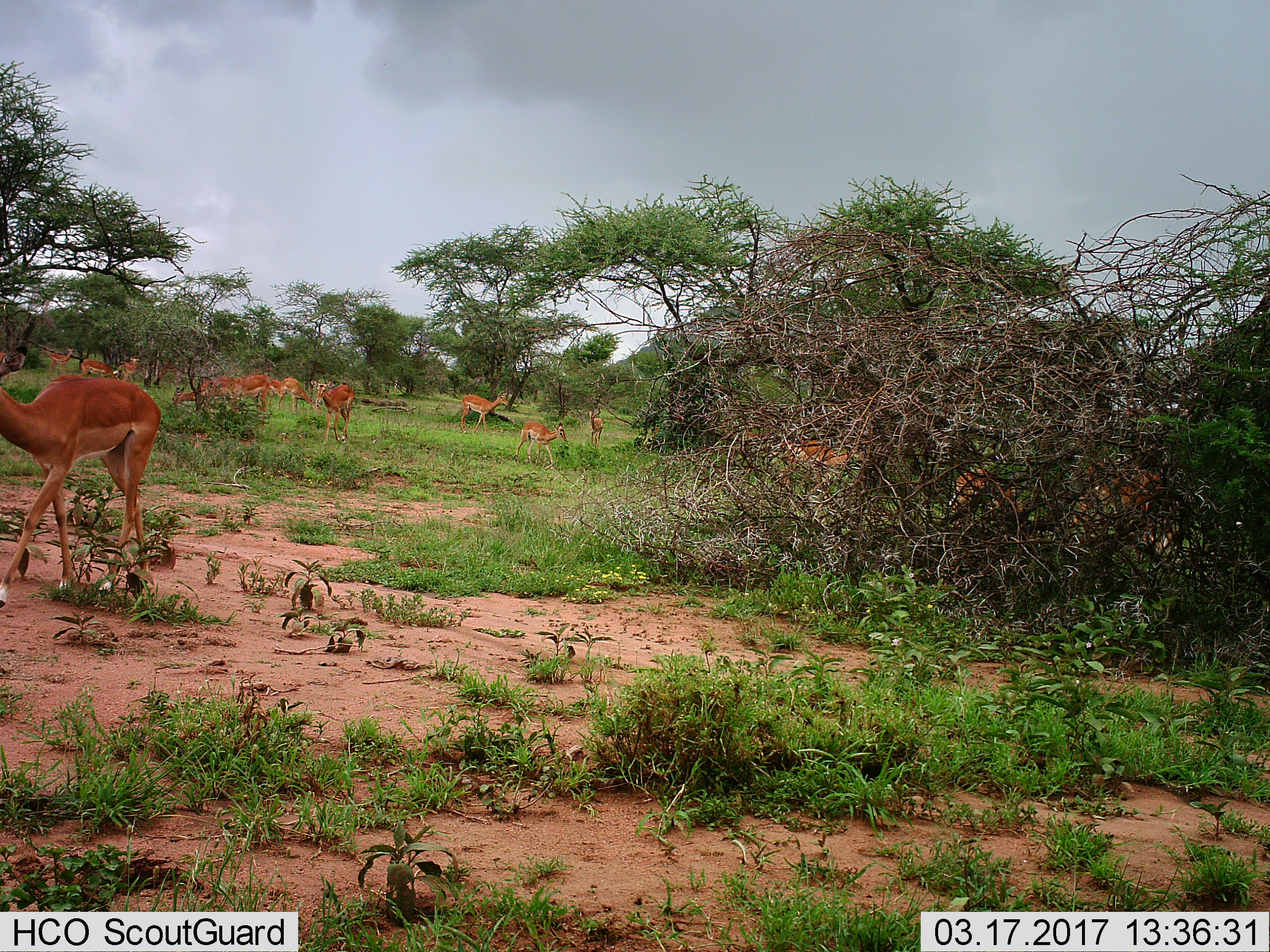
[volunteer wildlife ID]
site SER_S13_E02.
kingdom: Animalia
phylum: Chordata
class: Mammalia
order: Artiodactyla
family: Bovidae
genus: Aepyceros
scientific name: Aepyceros melampus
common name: impala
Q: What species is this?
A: Impala (Aepyceros melampus).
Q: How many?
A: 11-50.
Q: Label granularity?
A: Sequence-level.